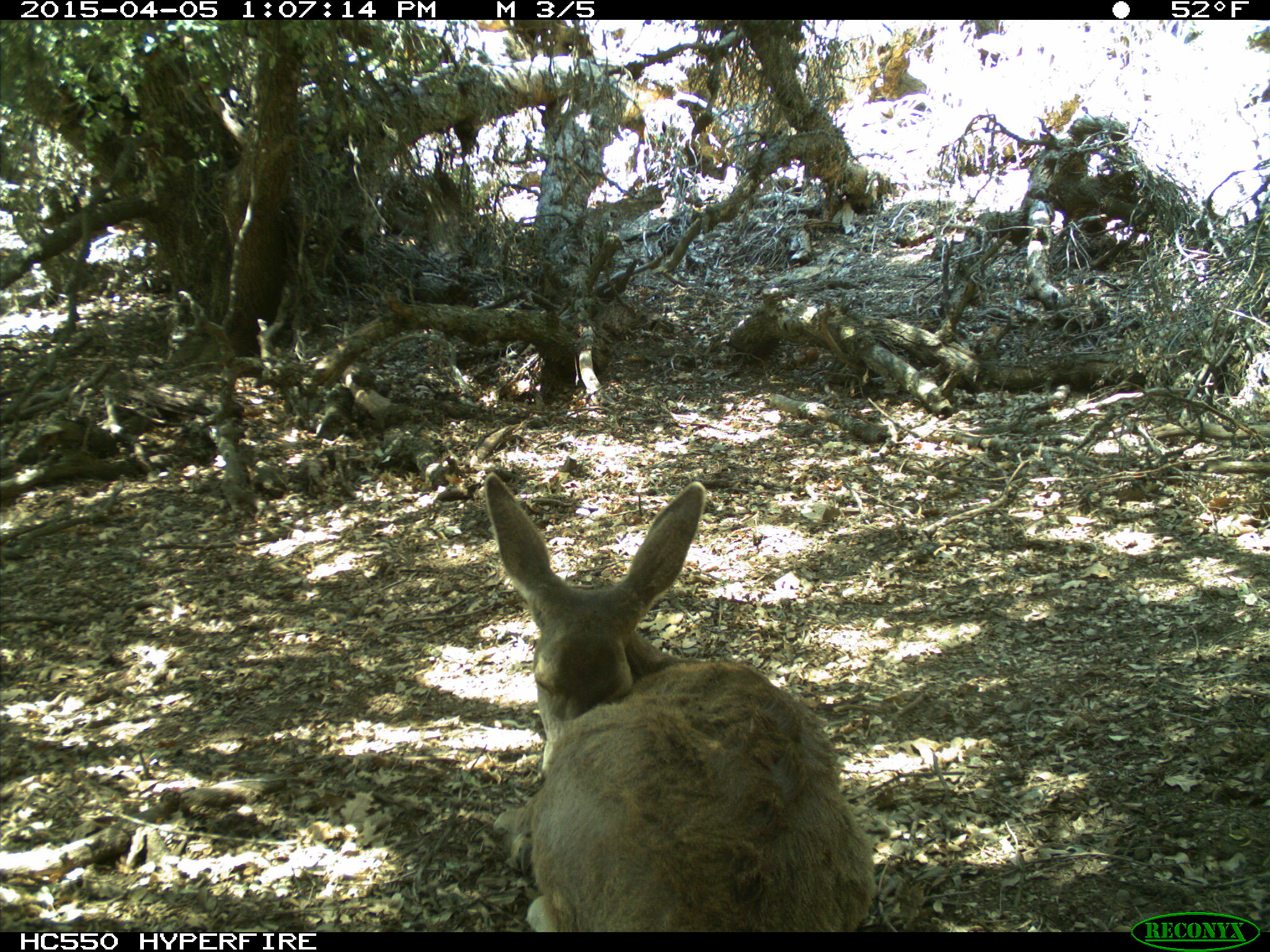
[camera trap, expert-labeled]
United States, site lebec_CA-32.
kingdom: Animalia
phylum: Chordata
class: Mammalia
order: Artiodactyla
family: Cervidae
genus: Odocoileus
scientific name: Odocoileus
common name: deer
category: unidentified deer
Unidentified deer (deer) (Odocoileus).